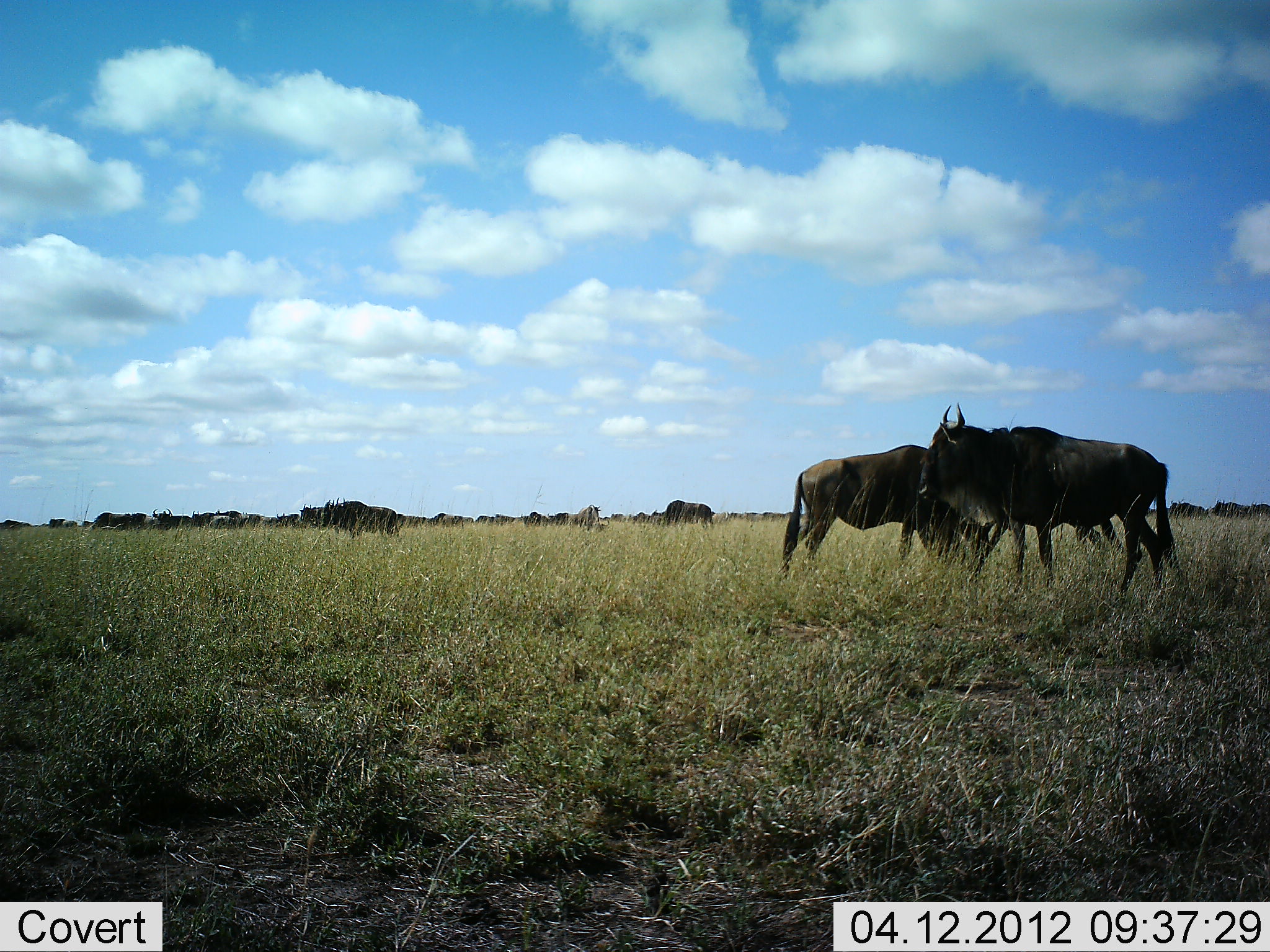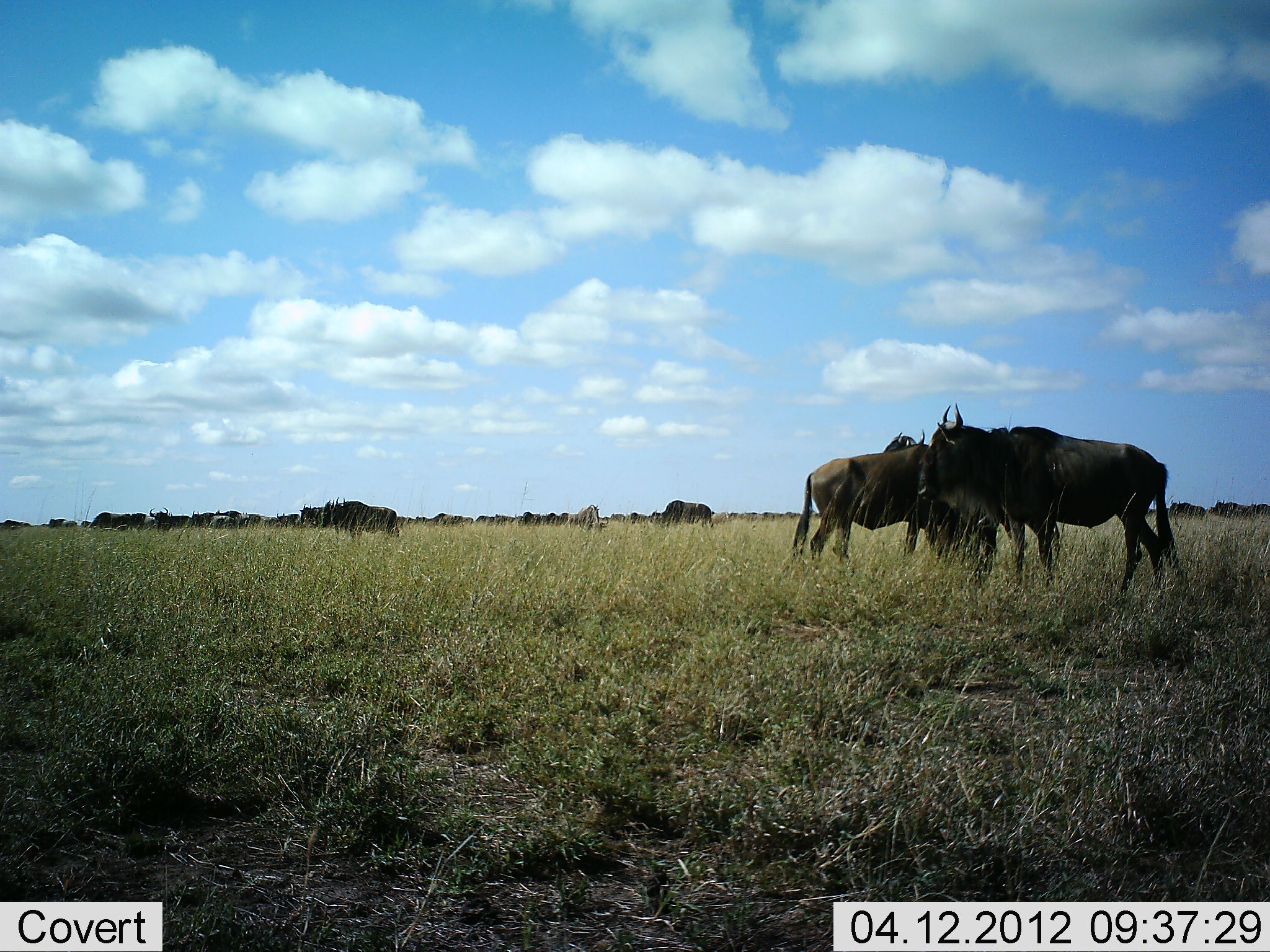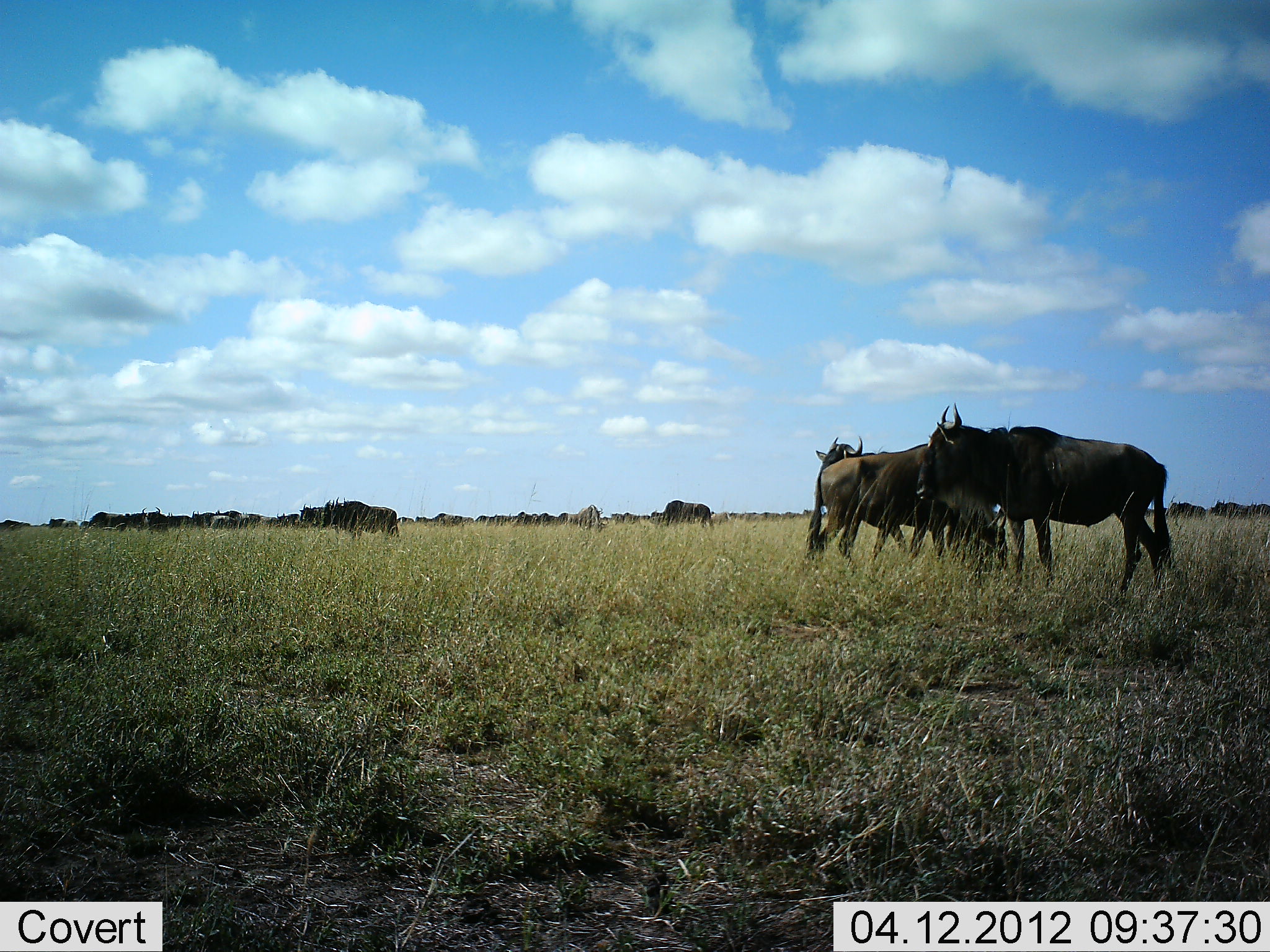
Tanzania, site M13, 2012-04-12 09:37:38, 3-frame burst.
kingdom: Animalia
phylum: Chordata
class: Mammalia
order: Artiodactyla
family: Bovidae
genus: Connochaetes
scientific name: Connochaetes taurinus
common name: blue wildebeest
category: wildebeest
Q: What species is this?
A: Wildebeest (blue wildebeest) (Connochaetes taurinus).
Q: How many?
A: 11-50.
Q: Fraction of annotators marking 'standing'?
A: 95%.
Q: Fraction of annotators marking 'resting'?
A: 9%.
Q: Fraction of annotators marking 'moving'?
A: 50%.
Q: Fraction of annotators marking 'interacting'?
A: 5%.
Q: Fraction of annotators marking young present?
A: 0%.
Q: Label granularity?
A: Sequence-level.